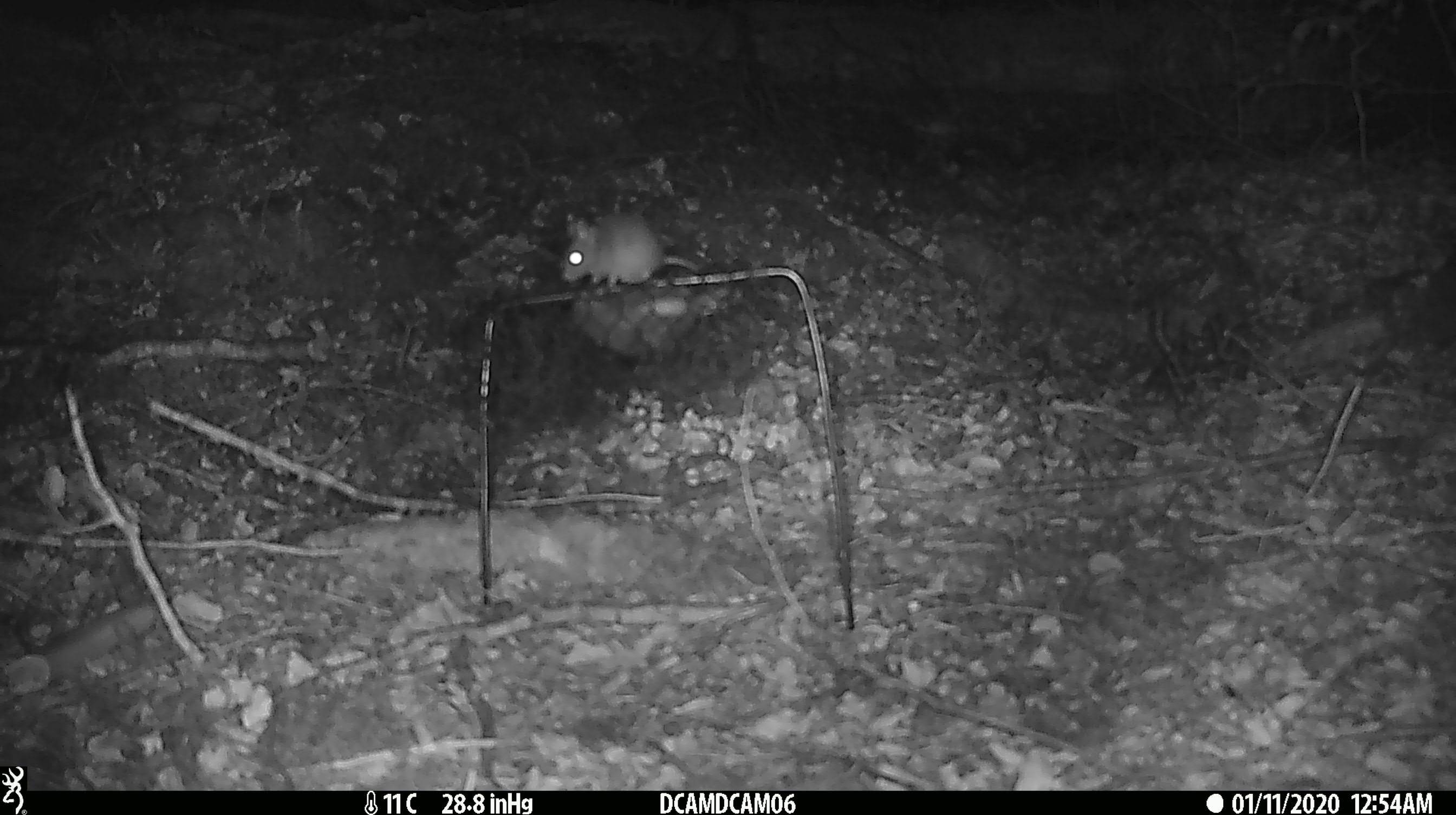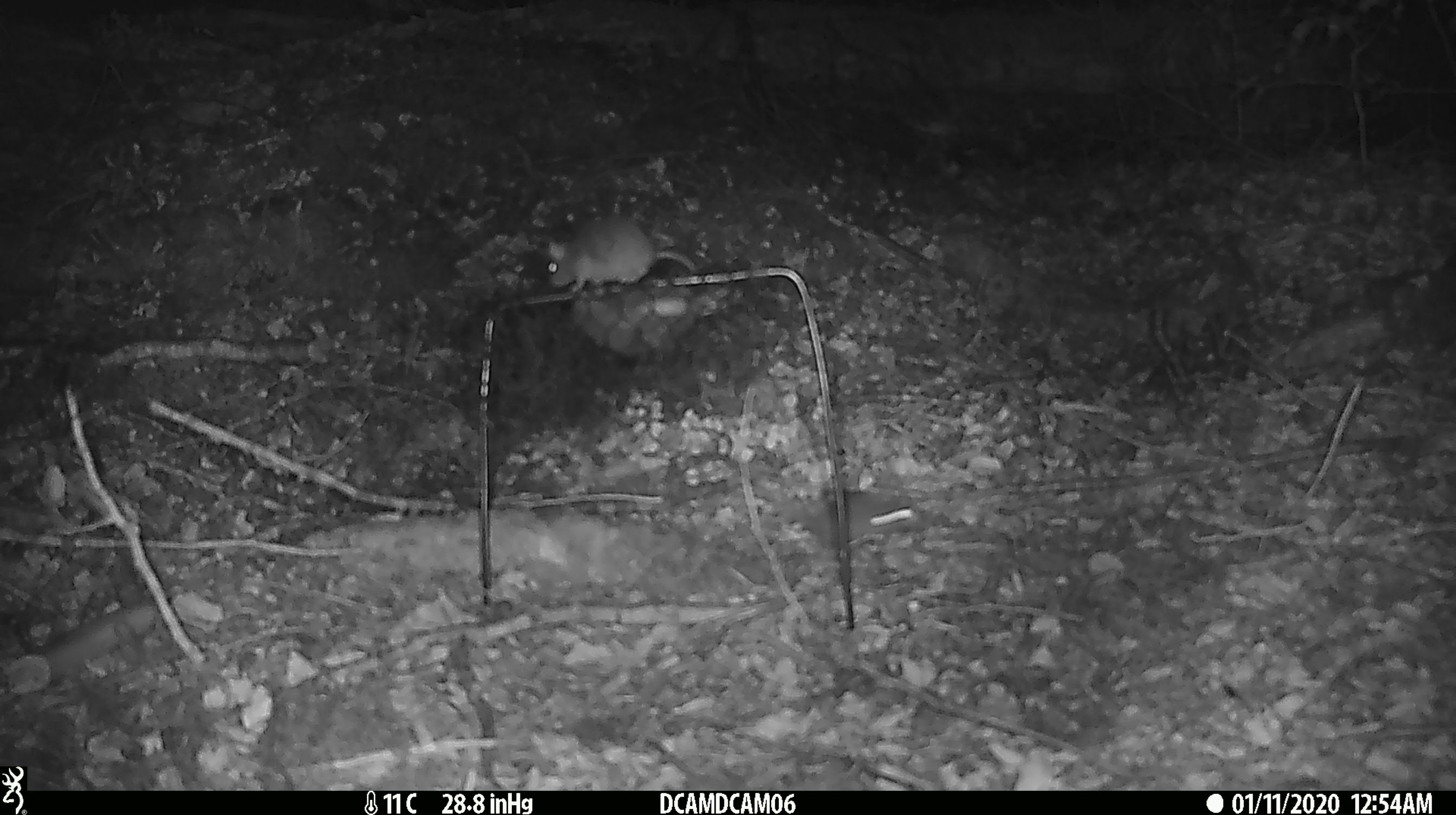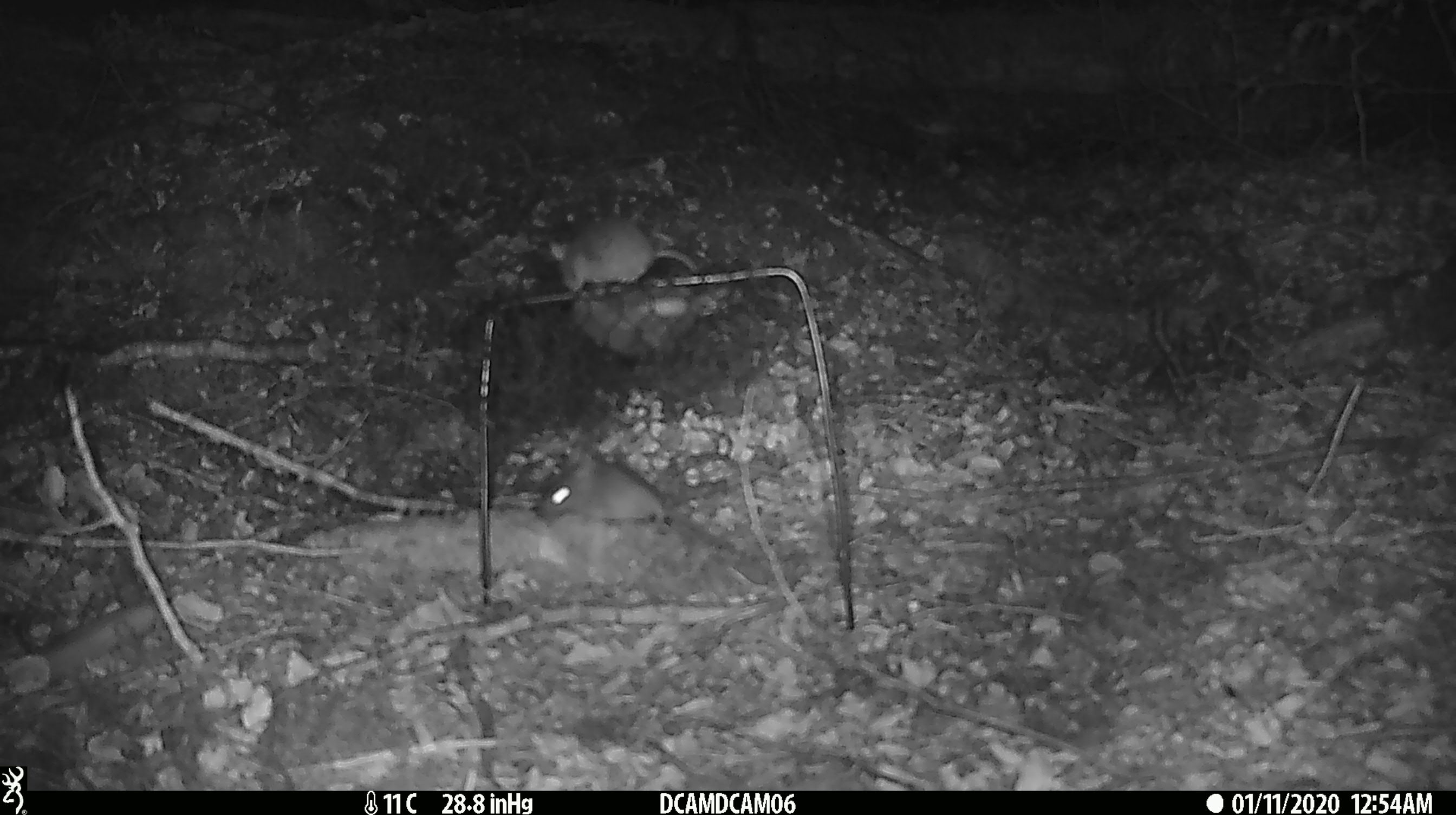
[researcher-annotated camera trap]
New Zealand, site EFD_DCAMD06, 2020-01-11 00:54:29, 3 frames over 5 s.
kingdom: Animalia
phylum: Chordata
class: Mammalia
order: Rodentia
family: Muridae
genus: Mus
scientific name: Mus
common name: mouse